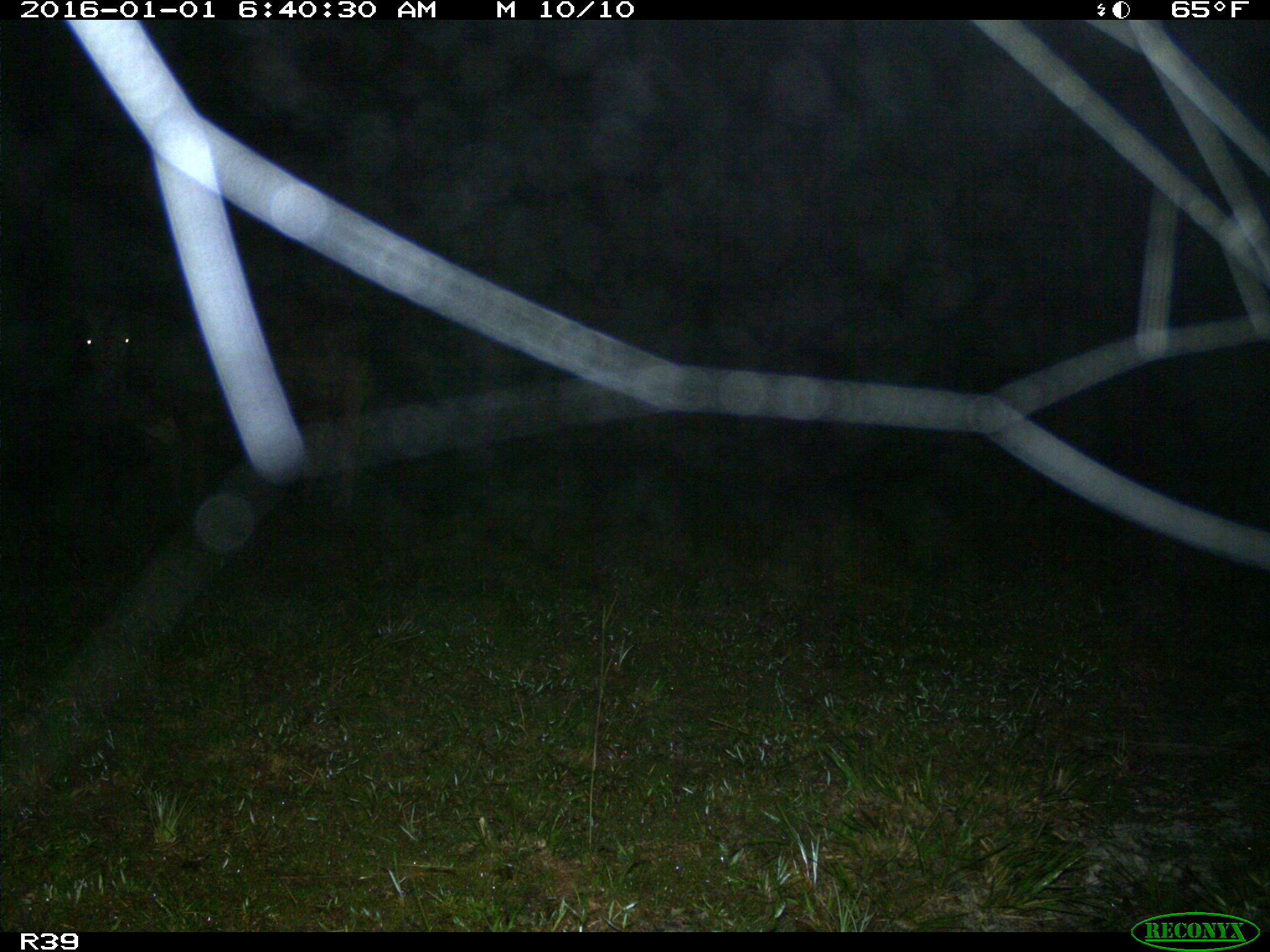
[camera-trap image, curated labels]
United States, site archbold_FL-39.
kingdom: Animalia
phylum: Chordata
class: Mammalia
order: Artiodactyla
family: Bovidae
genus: Bos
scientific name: Bos taurus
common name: domestic cow